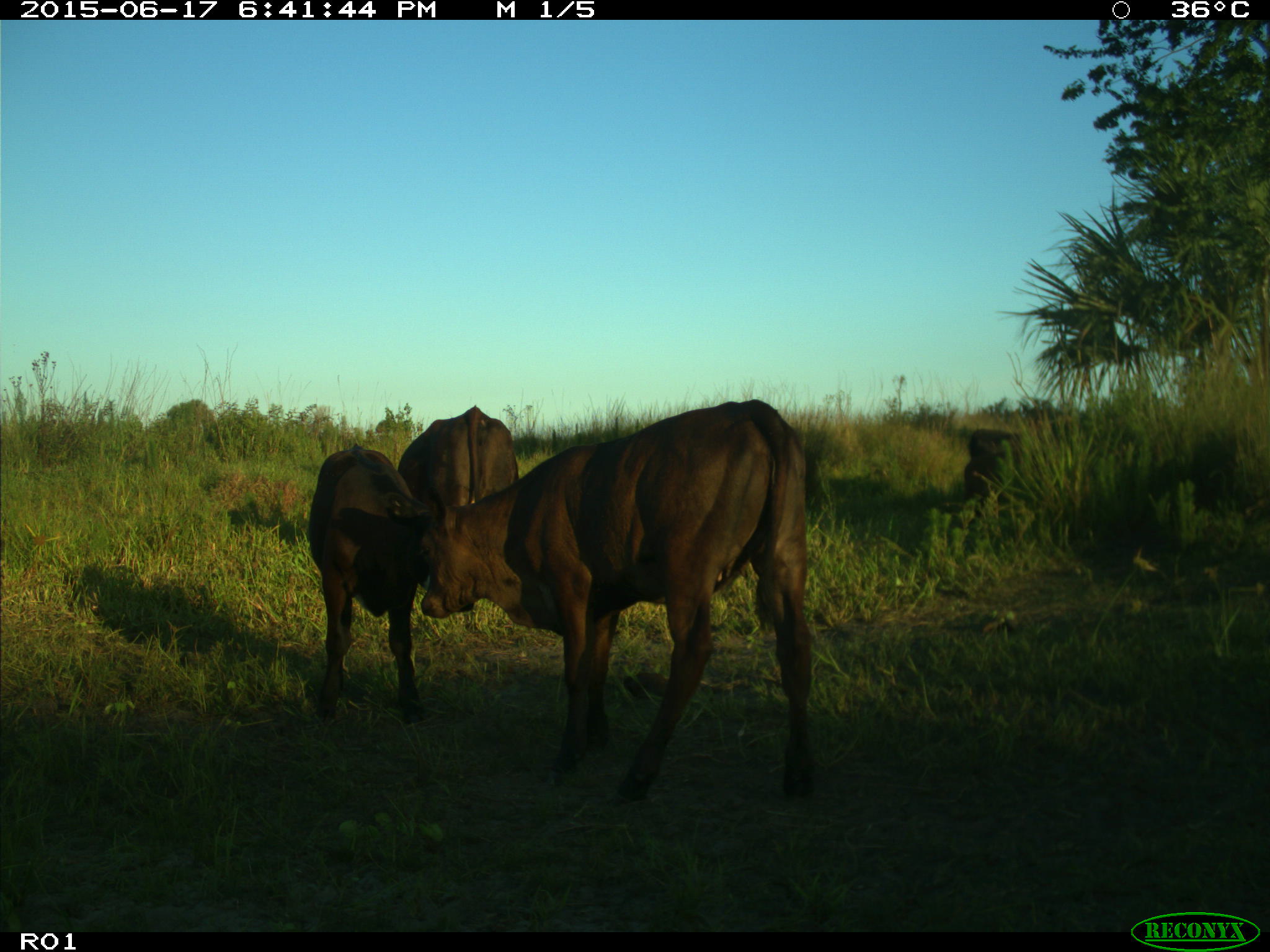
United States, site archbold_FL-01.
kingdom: Animalia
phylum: Chordata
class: Mammalia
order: Artiodactyla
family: Bovidae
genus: Bos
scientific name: Bos taurus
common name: domestic cow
Bos taurus (domestic cow).